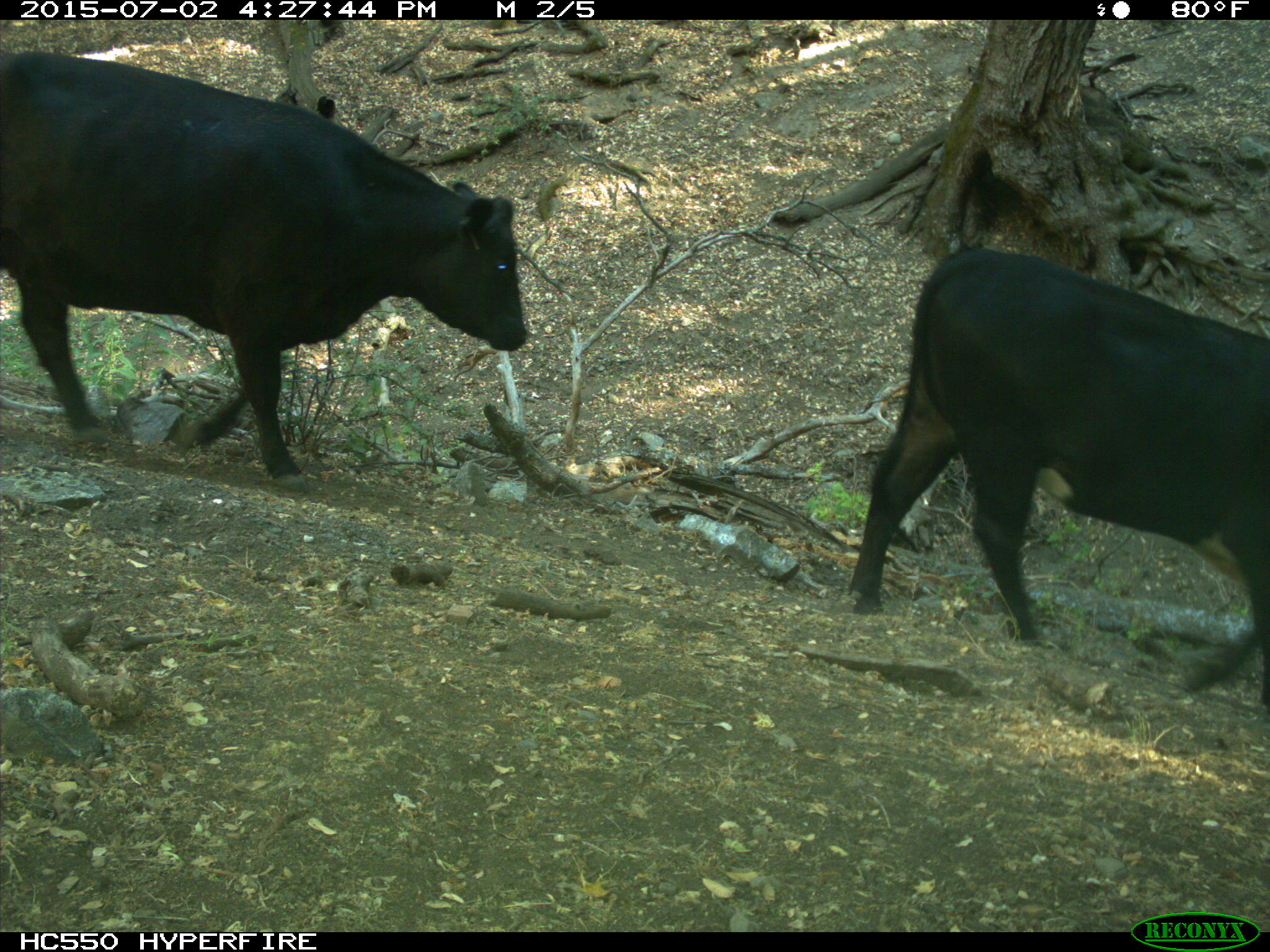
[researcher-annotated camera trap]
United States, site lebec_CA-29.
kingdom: Animalia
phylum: Chordata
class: Mammalia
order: Artiodactyla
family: Bovidae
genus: Bos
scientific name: Bos taurus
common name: domestic cow